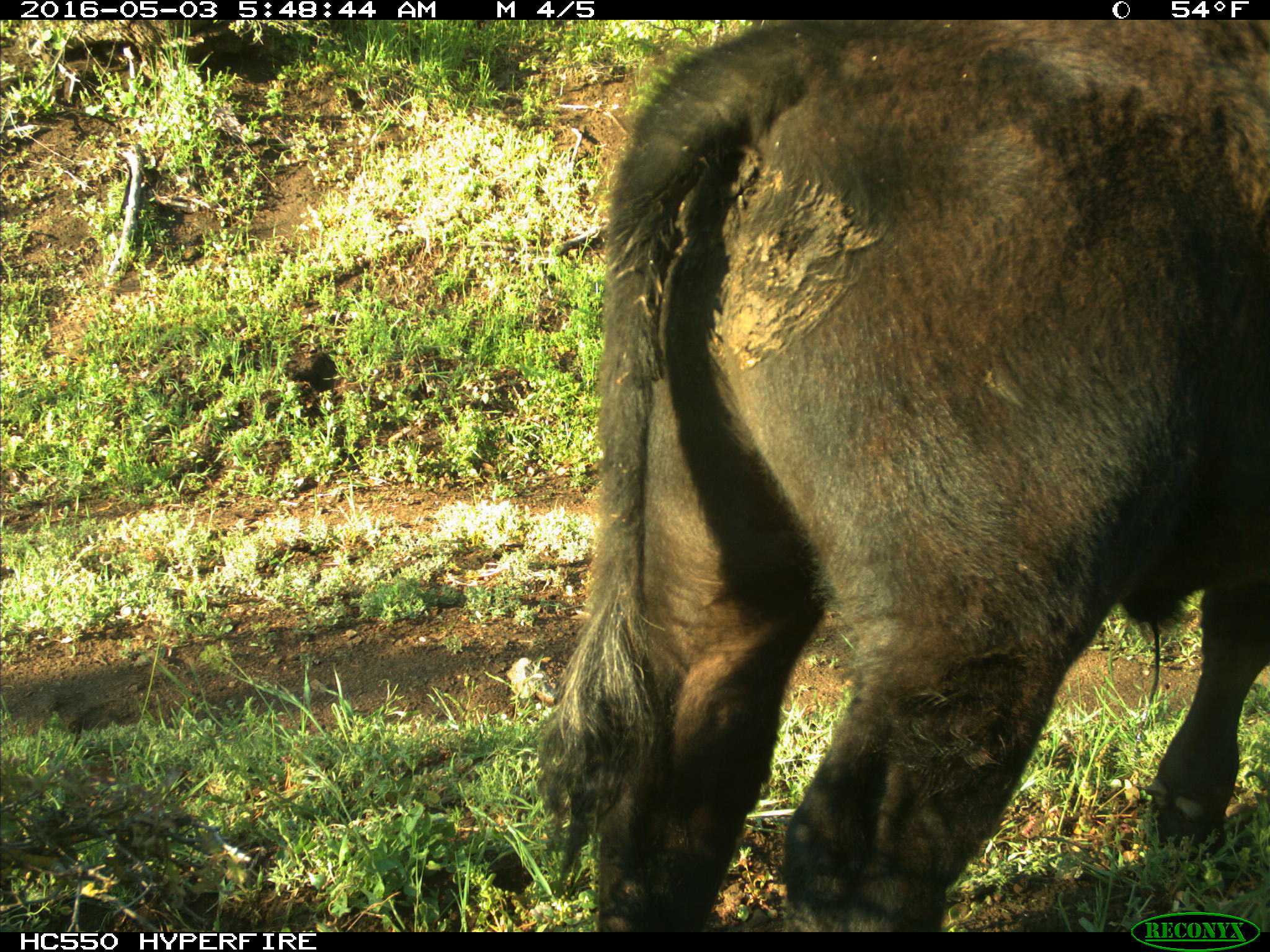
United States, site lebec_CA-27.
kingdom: Animalia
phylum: Chordata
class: Mammalia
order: Artiodactyla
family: Bovidae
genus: Bos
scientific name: Bos taurus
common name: domestic cow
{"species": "Bos taurus (domestic cow)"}